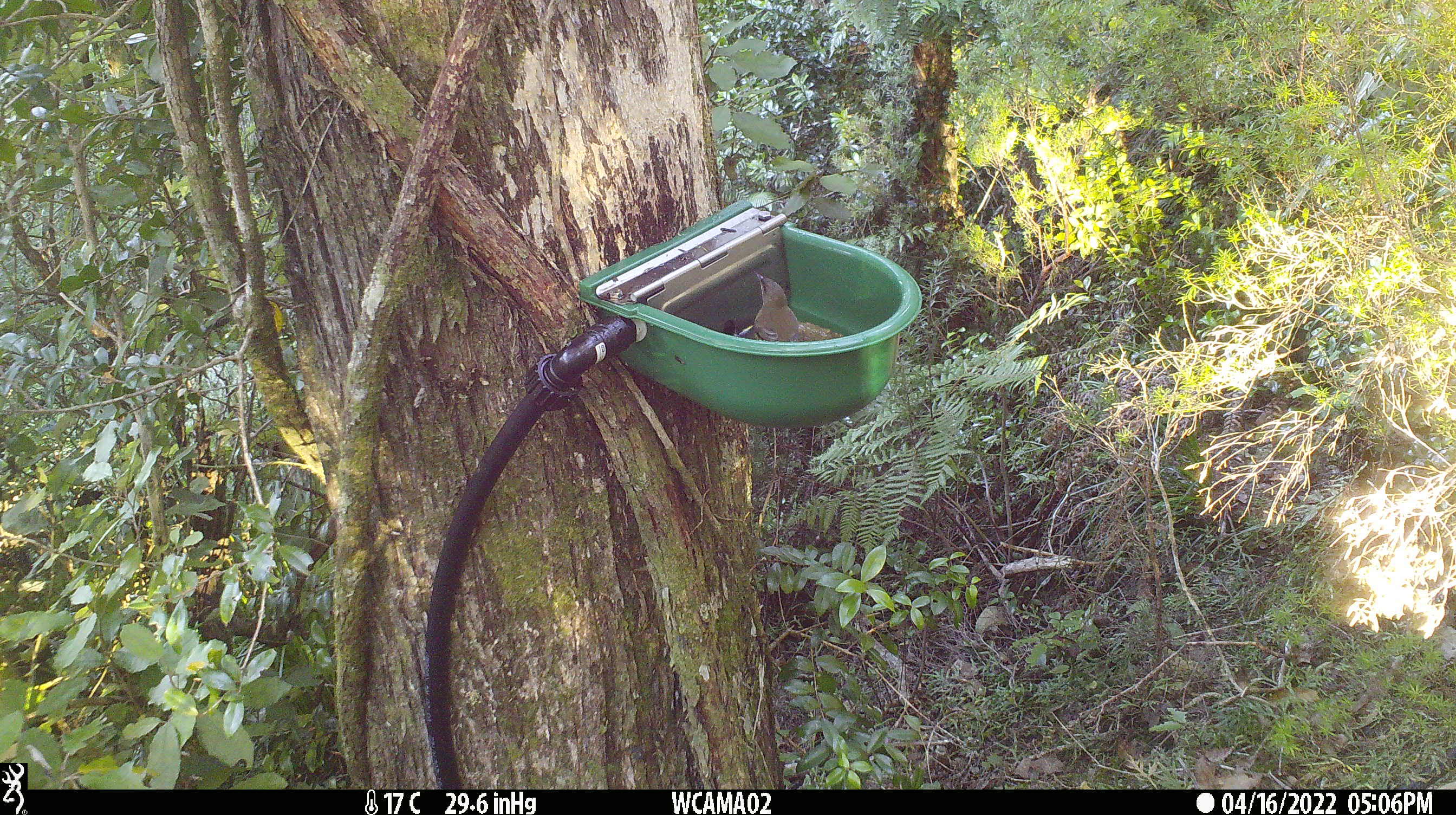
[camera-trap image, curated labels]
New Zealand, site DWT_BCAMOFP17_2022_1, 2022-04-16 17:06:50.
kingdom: Animalia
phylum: Chordata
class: Aves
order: Passeriformes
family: Meliphagidae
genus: Anthornis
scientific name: Anthornis melanura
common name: new zealand bellbird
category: bellbird